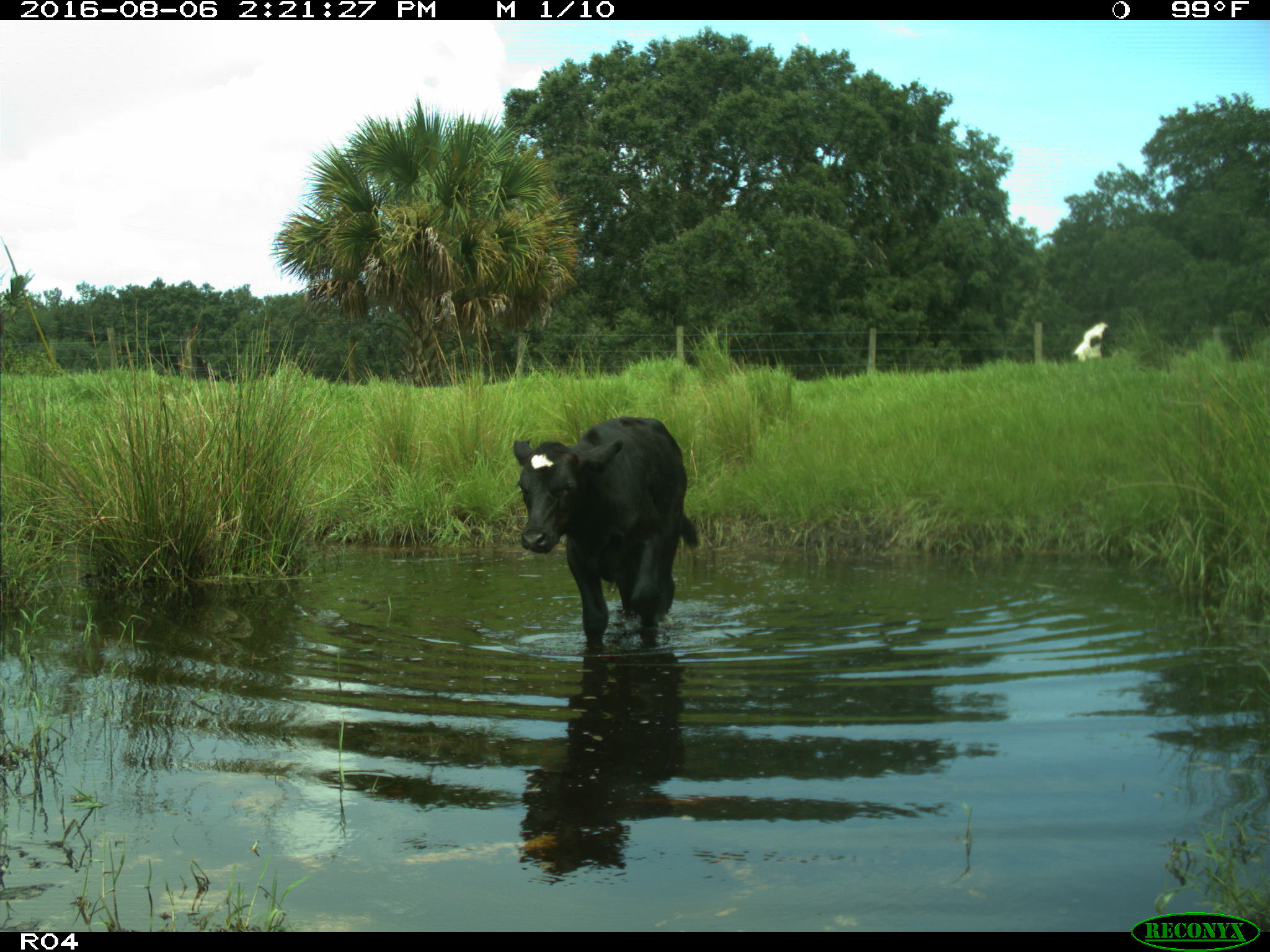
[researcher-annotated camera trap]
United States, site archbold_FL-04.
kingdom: Animalia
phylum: Chordata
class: Mammalia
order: Artiodactyla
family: Bovidae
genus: Bos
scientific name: Bos taurus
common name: domestic cow